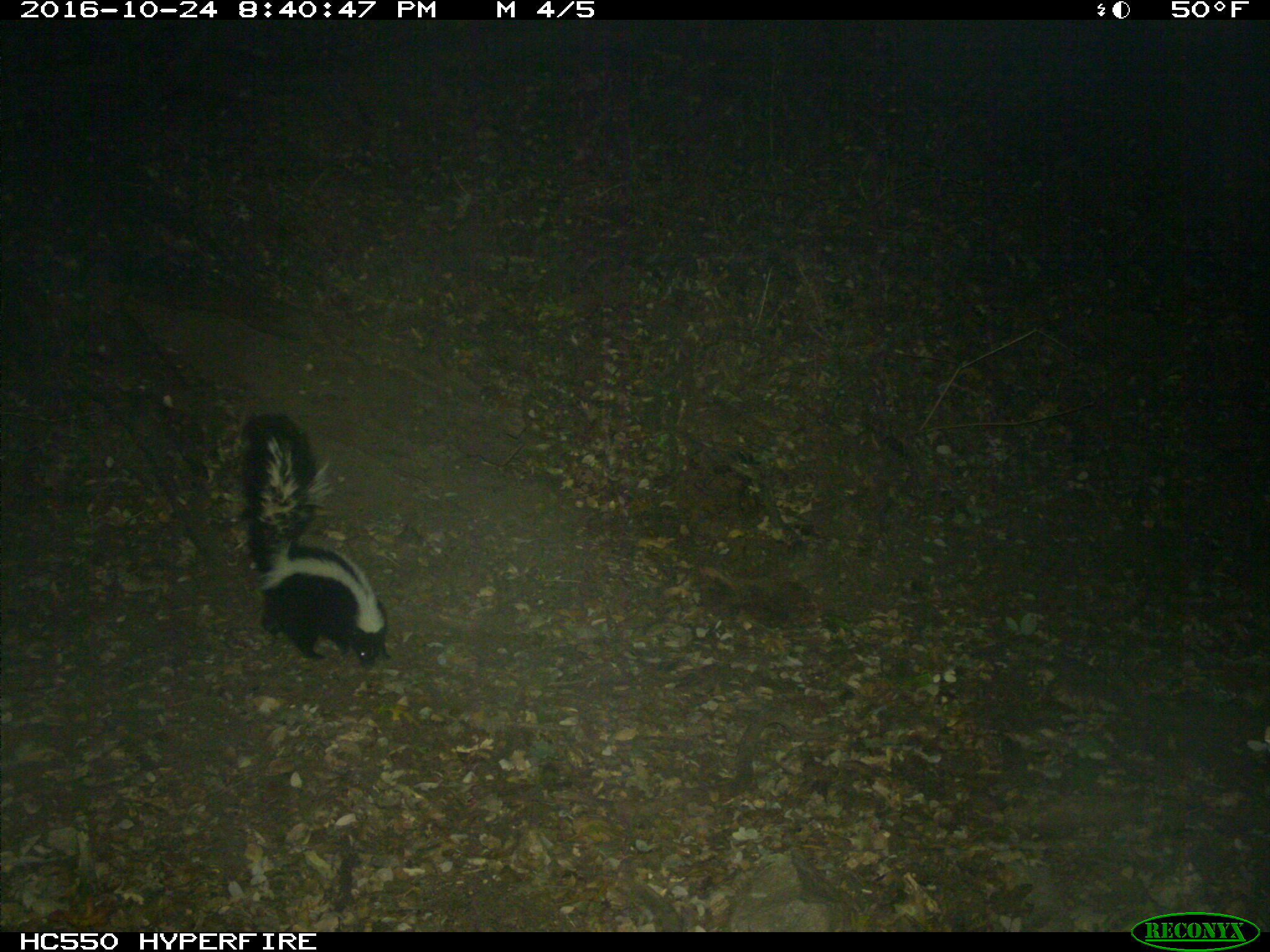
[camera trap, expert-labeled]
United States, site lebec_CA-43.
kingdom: Animalia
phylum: Chordata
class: Mammalia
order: Carnivora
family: Mephitidae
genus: Mephitis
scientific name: Mephitis mephitis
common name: striped skunk